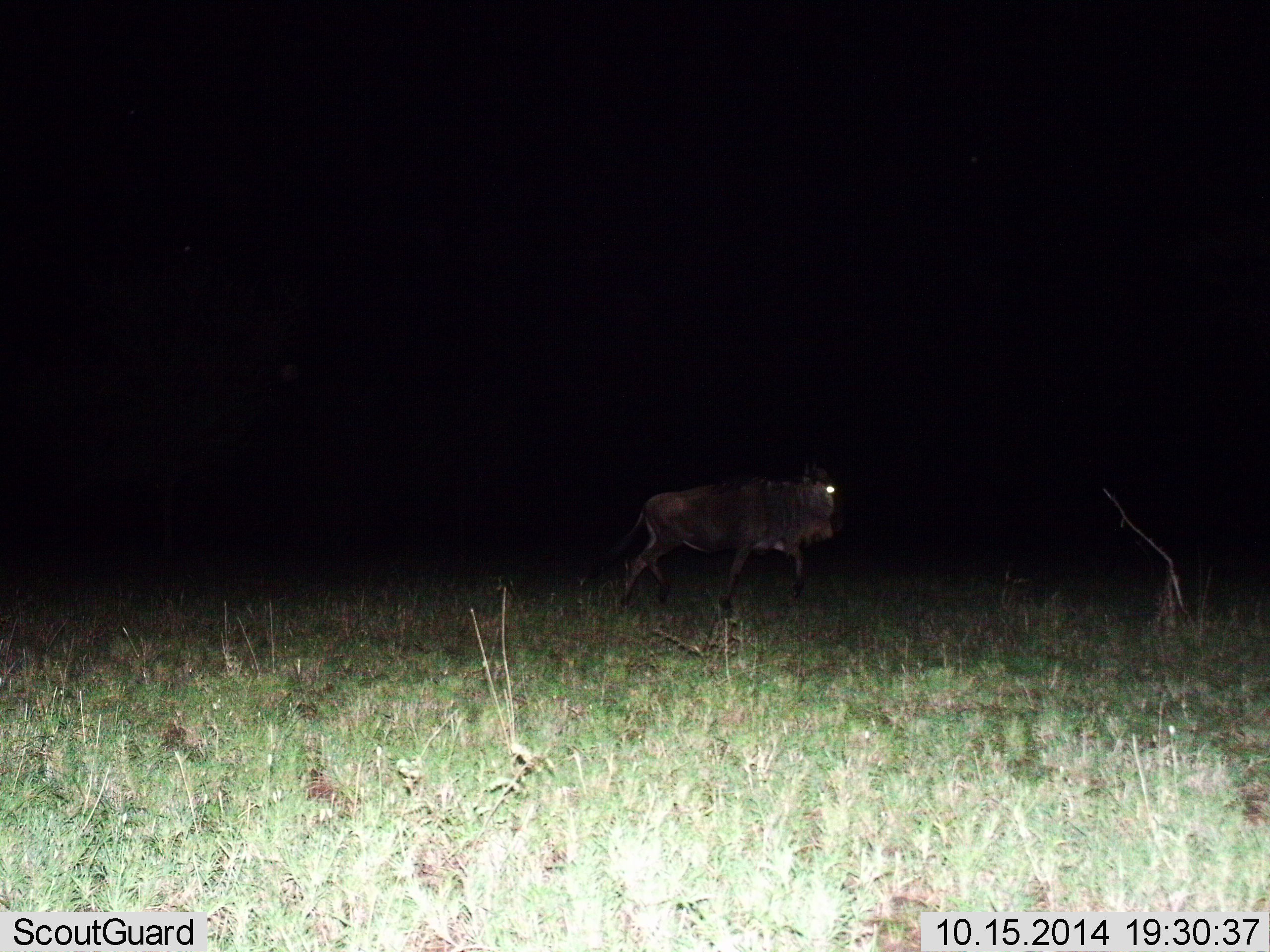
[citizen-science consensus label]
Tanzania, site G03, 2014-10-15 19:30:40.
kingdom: Animalia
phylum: Chordata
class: Mammalia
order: Artiodactyla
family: Bovidae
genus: Connochaetes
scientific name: Connochaetes taurinus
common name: blue wildebeest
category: wildebeest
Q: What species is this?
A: Wildebeest (blue wildebeest) (Connochaetes taurinus).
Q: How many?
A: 1.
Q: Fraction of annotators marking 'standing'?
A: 10%.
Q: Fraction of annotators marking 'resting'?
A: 0%.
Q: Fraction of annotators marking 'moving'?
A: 90%.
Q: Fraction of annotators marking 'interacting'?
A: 0%.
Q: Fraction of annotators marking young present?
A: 0%.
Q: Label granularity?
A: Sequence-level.